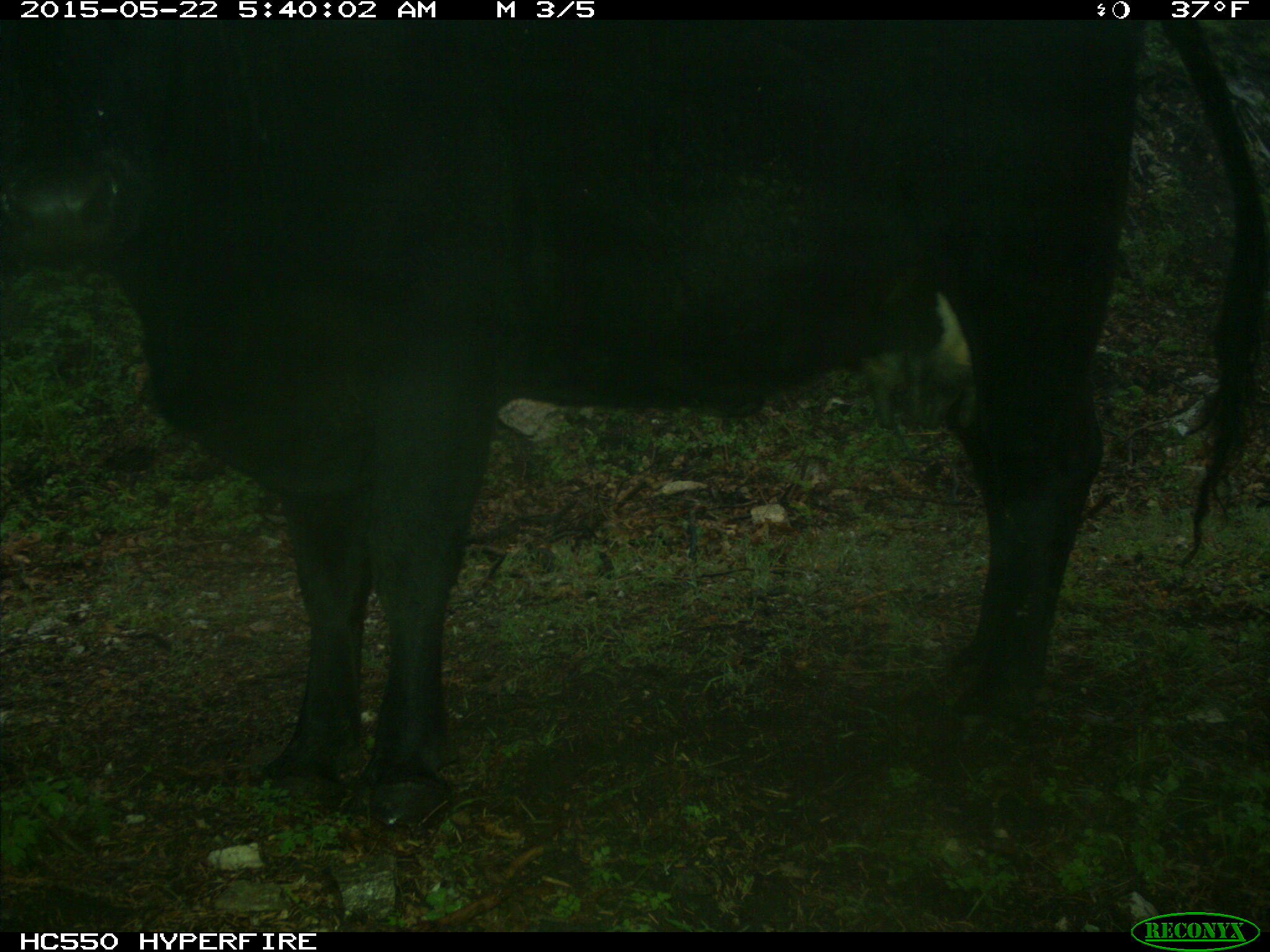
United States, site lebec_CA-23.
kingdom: Animalia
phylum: Chordata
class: Mammalia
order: Artiodactyla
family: Bovidae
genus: Bos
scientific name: Bos taurus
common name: domestic cow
Bos taurus (domestic cow).